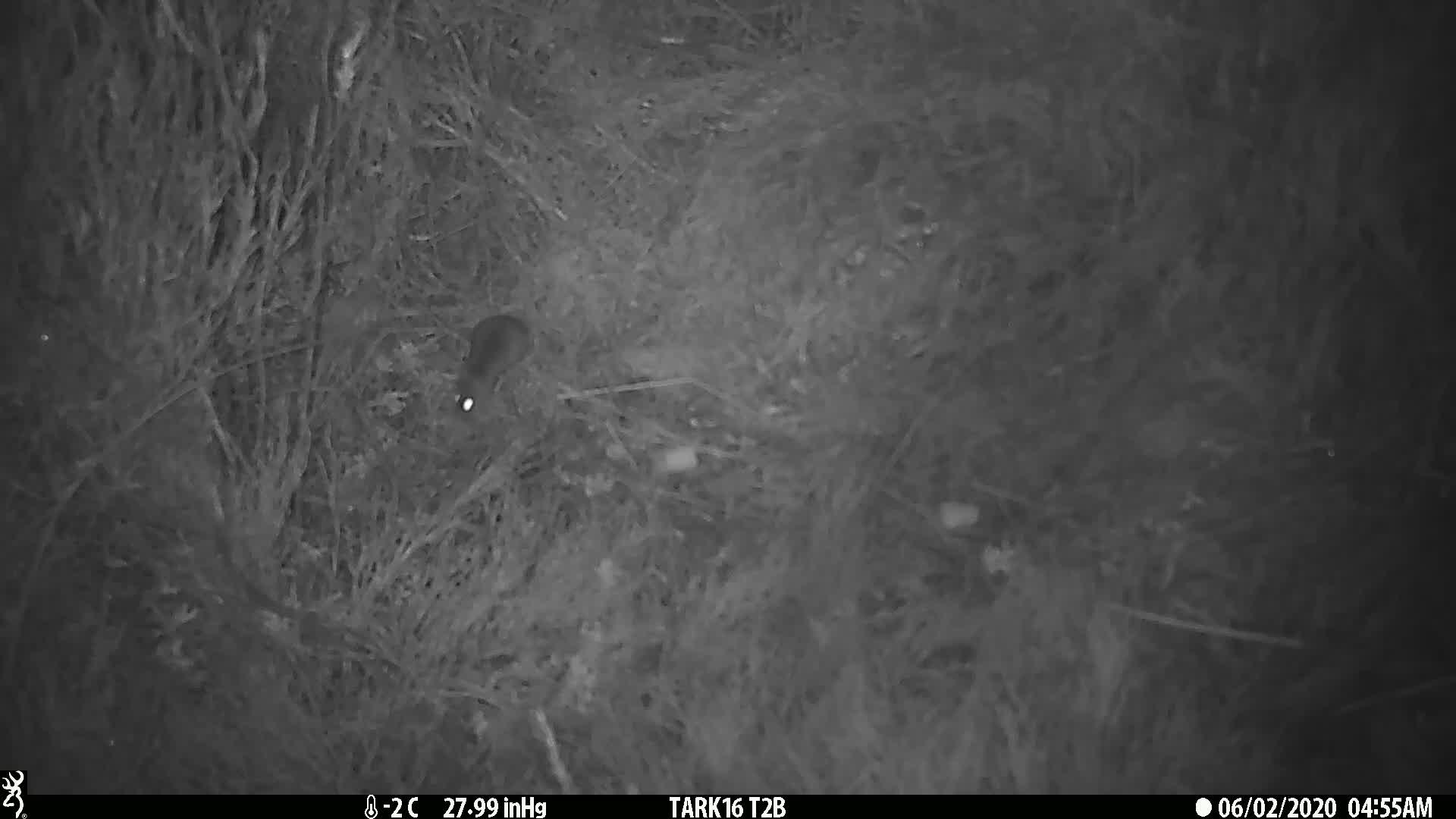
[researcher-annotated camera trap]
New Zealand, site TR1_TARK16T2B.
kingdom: Animalia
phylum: Chordata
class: Mammalia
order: Rodentia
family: Muridae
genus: Mus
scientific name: Mus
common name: mouse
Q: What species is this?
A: Mouse (Mus).